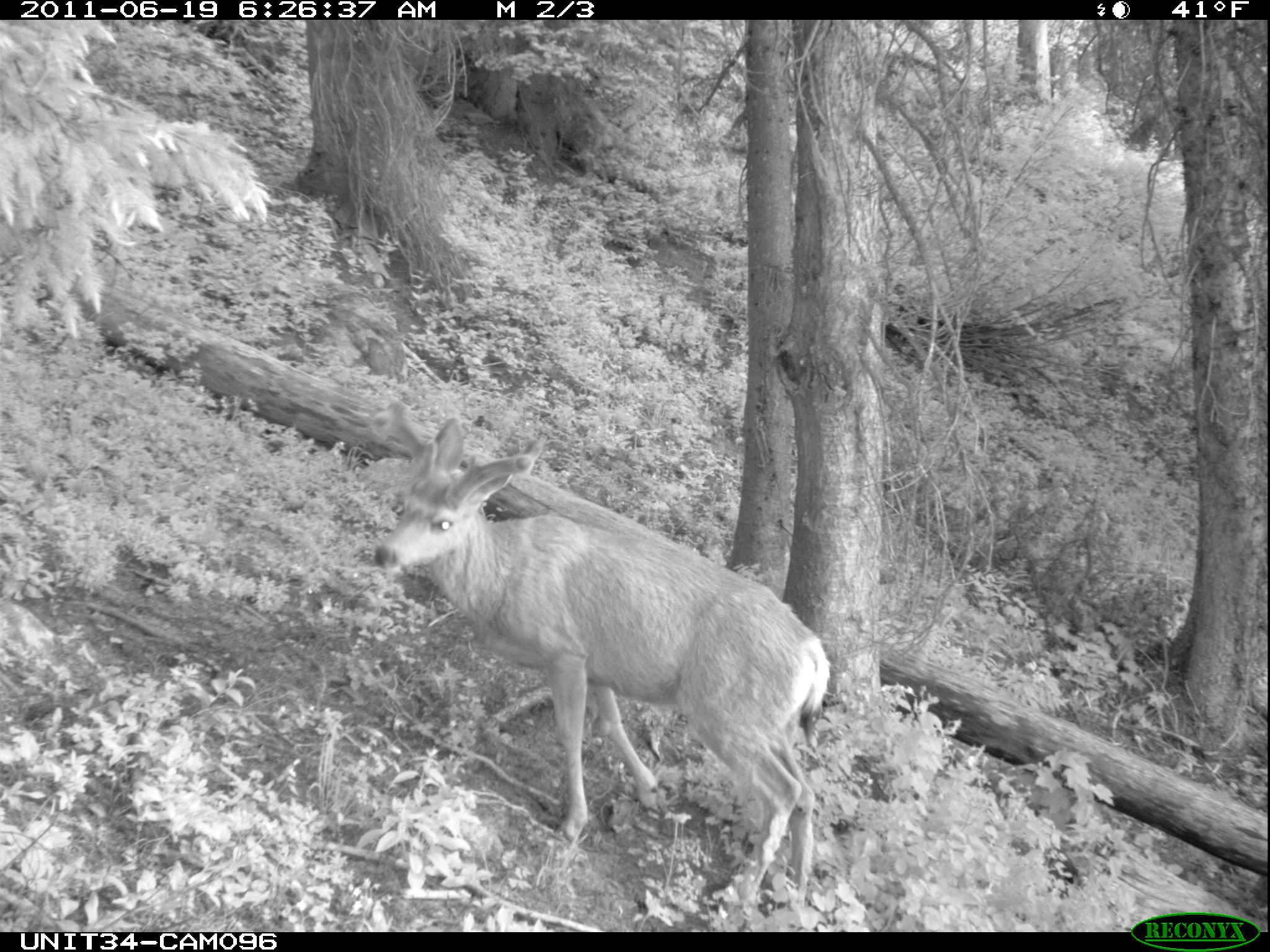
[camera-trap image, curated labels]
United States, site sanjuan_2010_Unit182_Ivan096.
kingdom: Animalia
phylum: Chordata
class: Mammalia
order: Artiodactyla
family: Cervidae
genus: Odocoileus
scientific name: Odocoileus hemionus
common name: mule deer